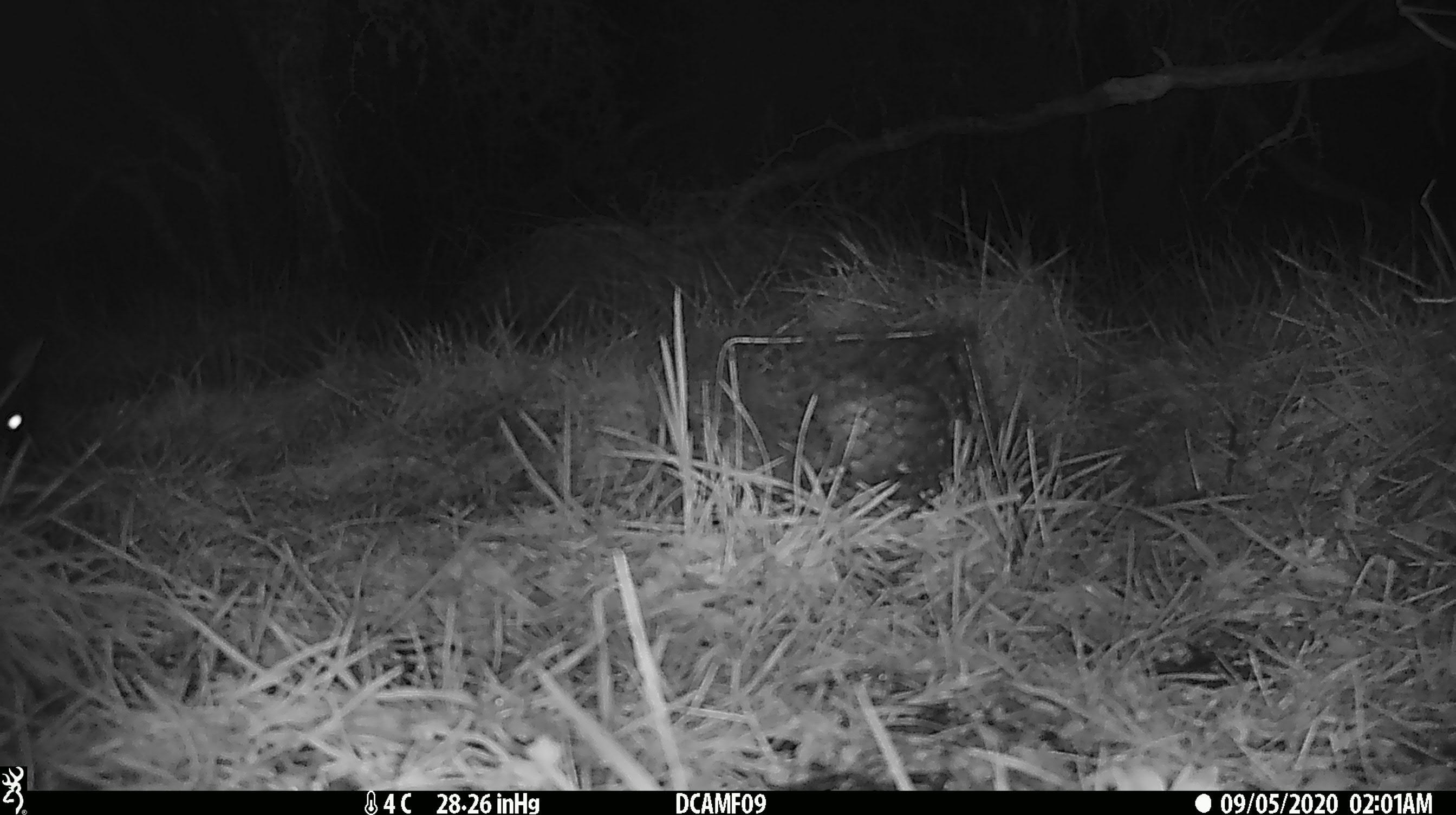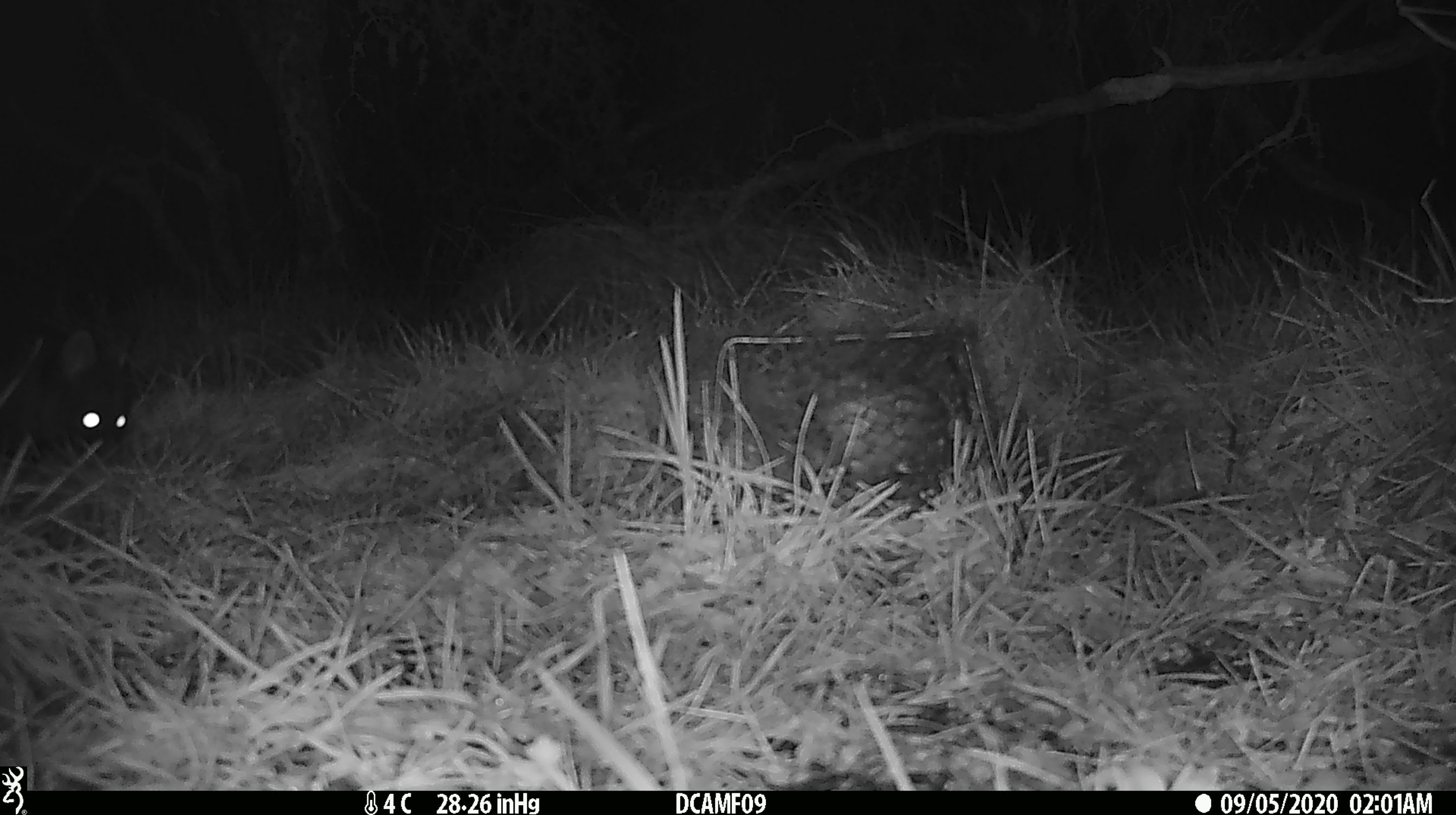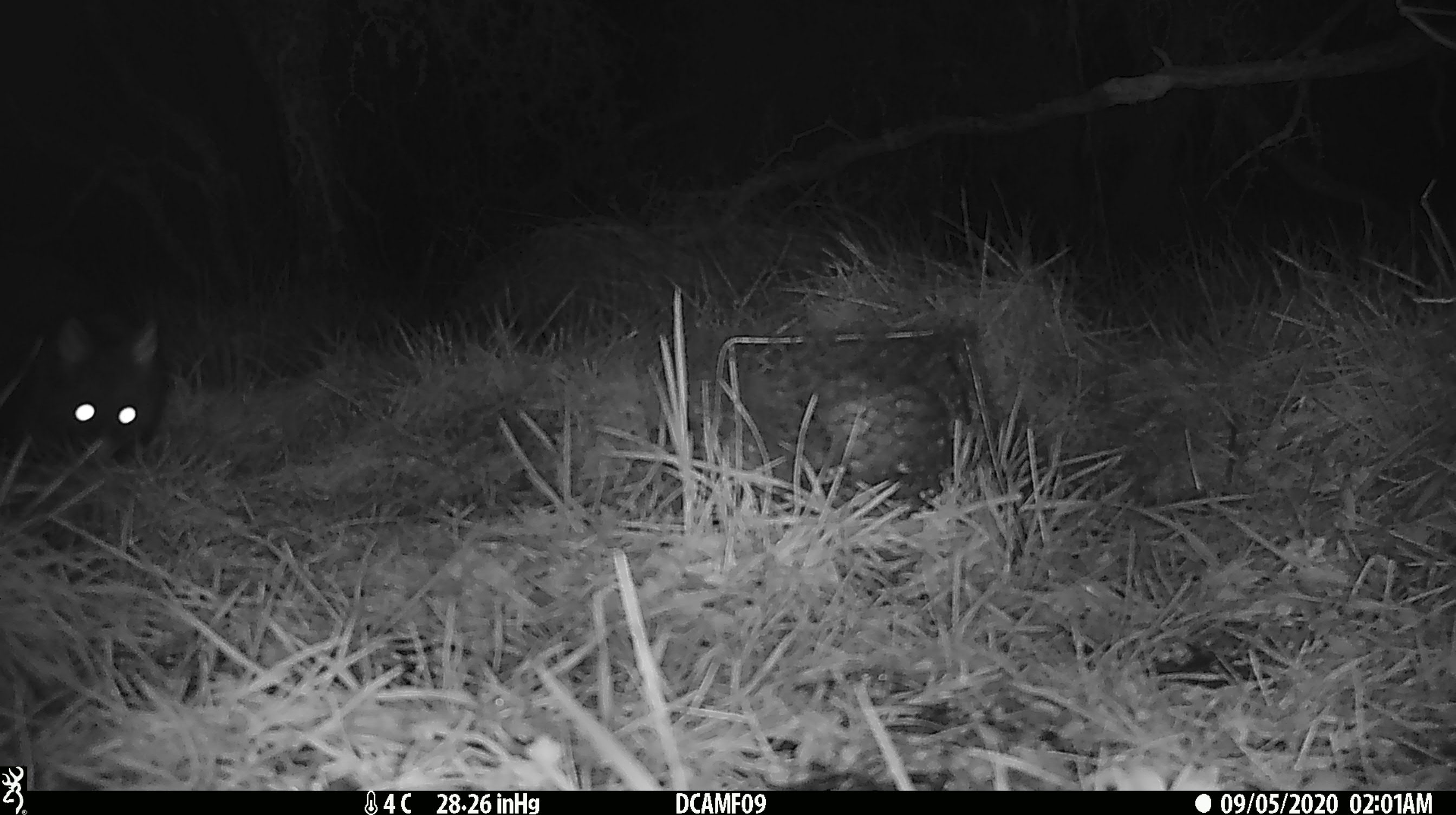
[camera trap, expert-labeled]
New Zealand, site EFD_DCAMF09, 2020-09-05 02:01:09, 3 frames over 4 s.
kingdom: Animalia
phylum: Chordata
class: Mammalia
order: Diprotodontia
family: Phalangeridae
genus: Trichosurus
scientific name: Trichosurus vulpecula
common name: common brushtail possum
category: possum